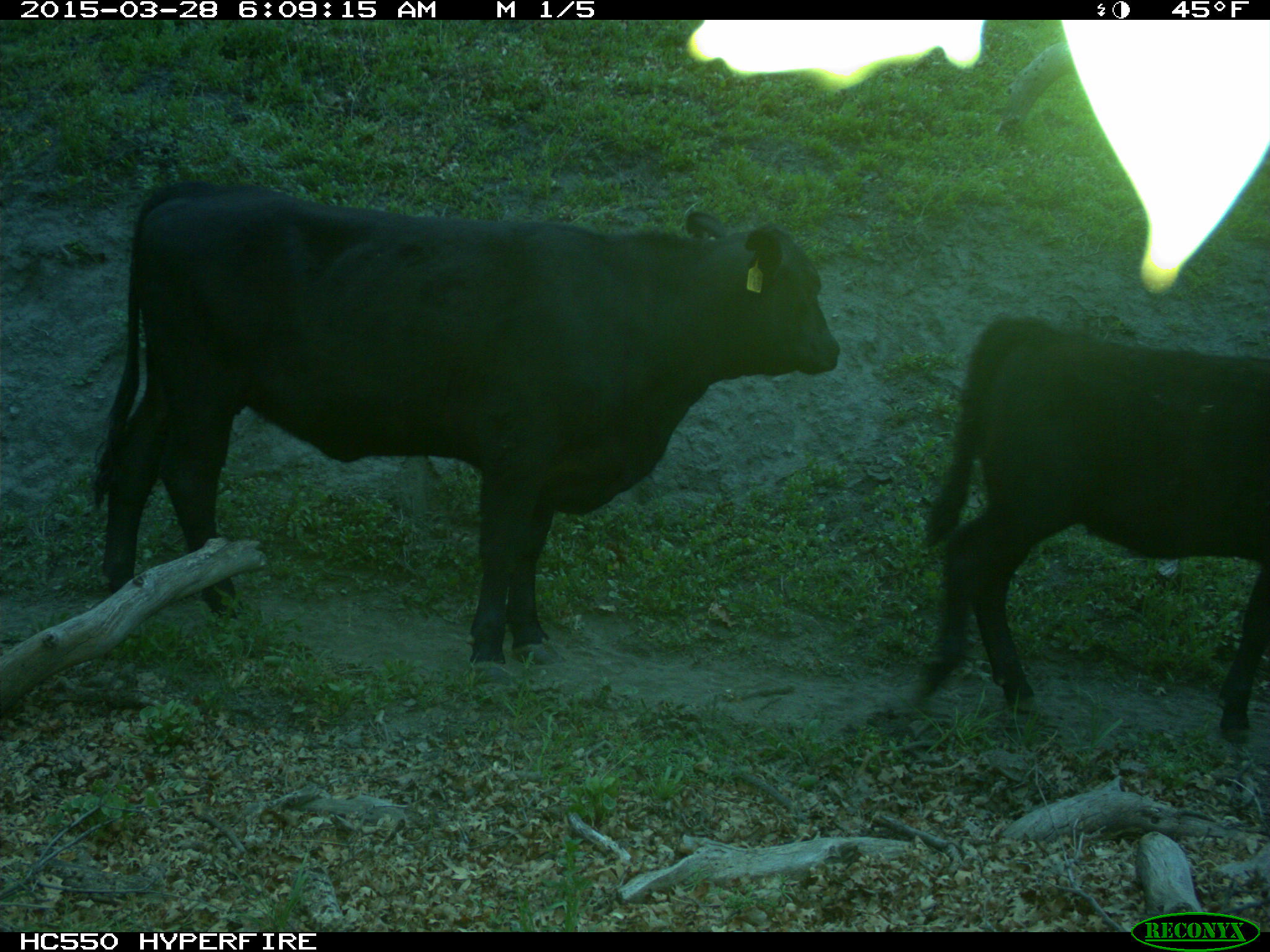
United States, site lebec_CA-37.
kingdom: Animalia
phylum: Chordata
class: Mammalia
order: Artiodactyla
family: Bovidae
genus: Bos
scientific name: Bos taurus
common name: domestic cow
Bos taurus (domestic cow).